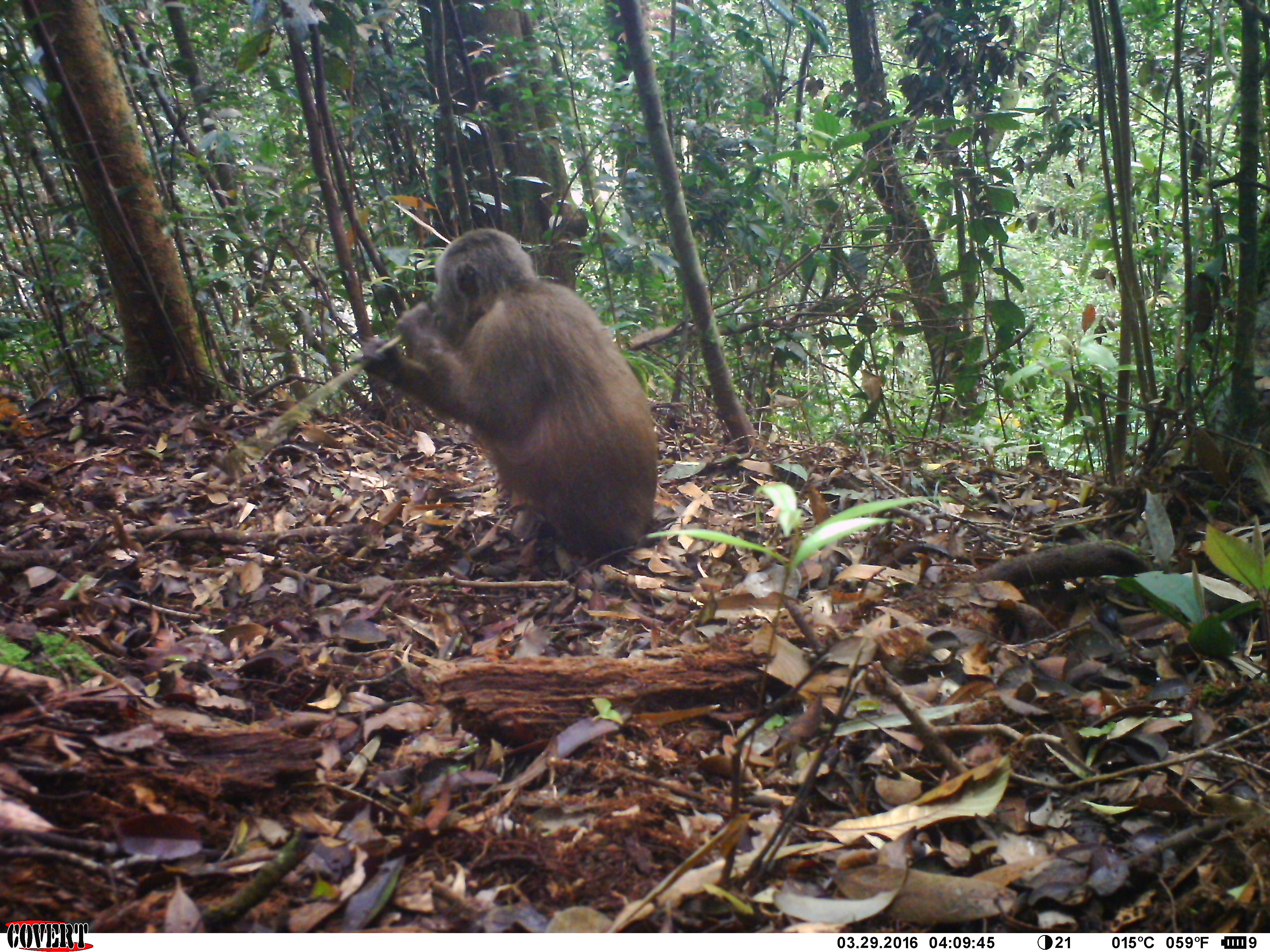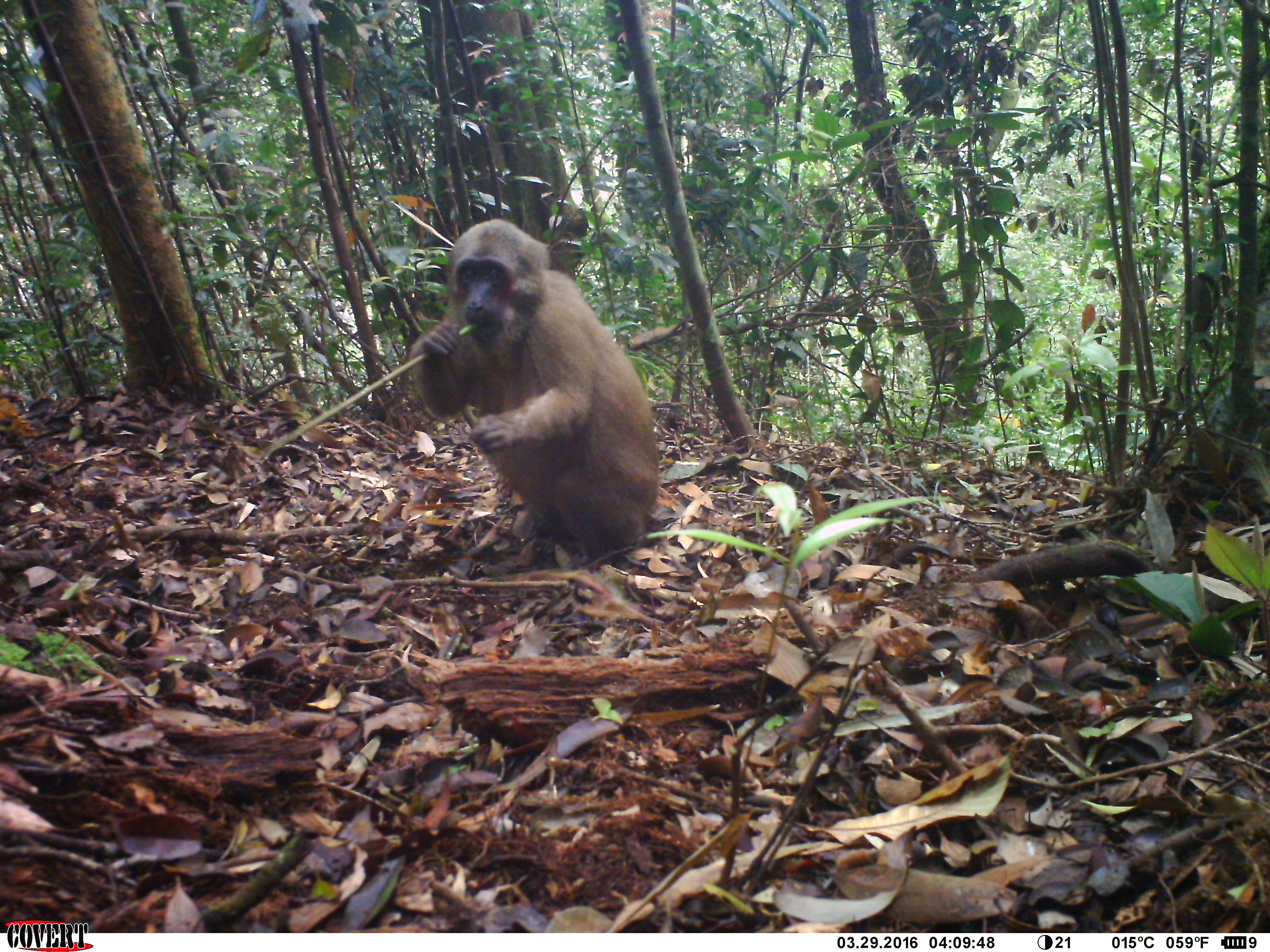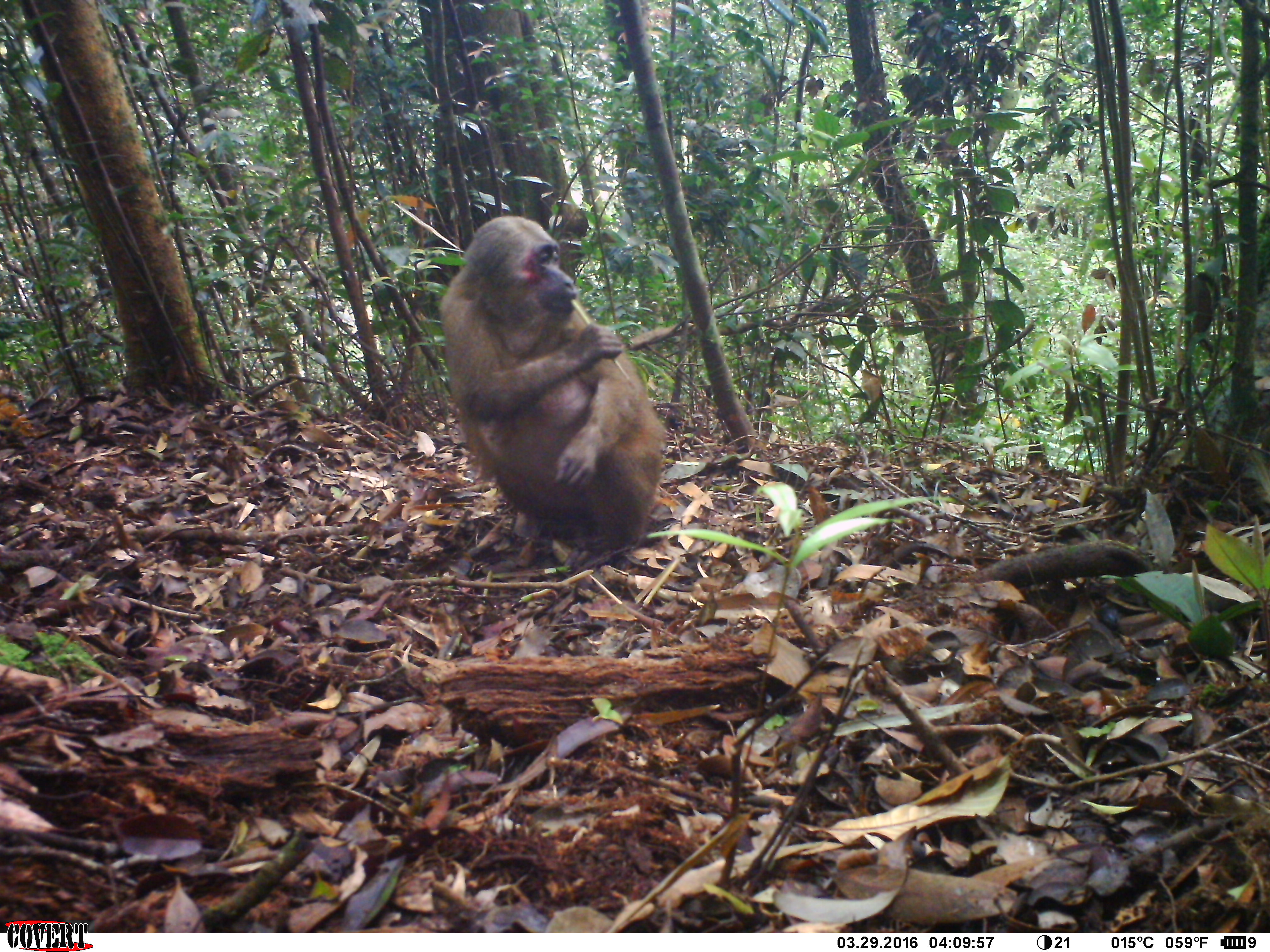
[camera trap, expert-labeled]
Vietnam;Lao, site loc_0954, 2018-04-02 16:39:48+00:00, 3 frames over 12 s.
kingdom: Animalia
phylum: Chordata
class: Mammalia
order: Primates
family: Cercopithecidae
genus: Macaca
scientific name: Macaca arctoides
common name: stump-tailed macaque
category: stump tailed macaque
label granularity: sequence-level